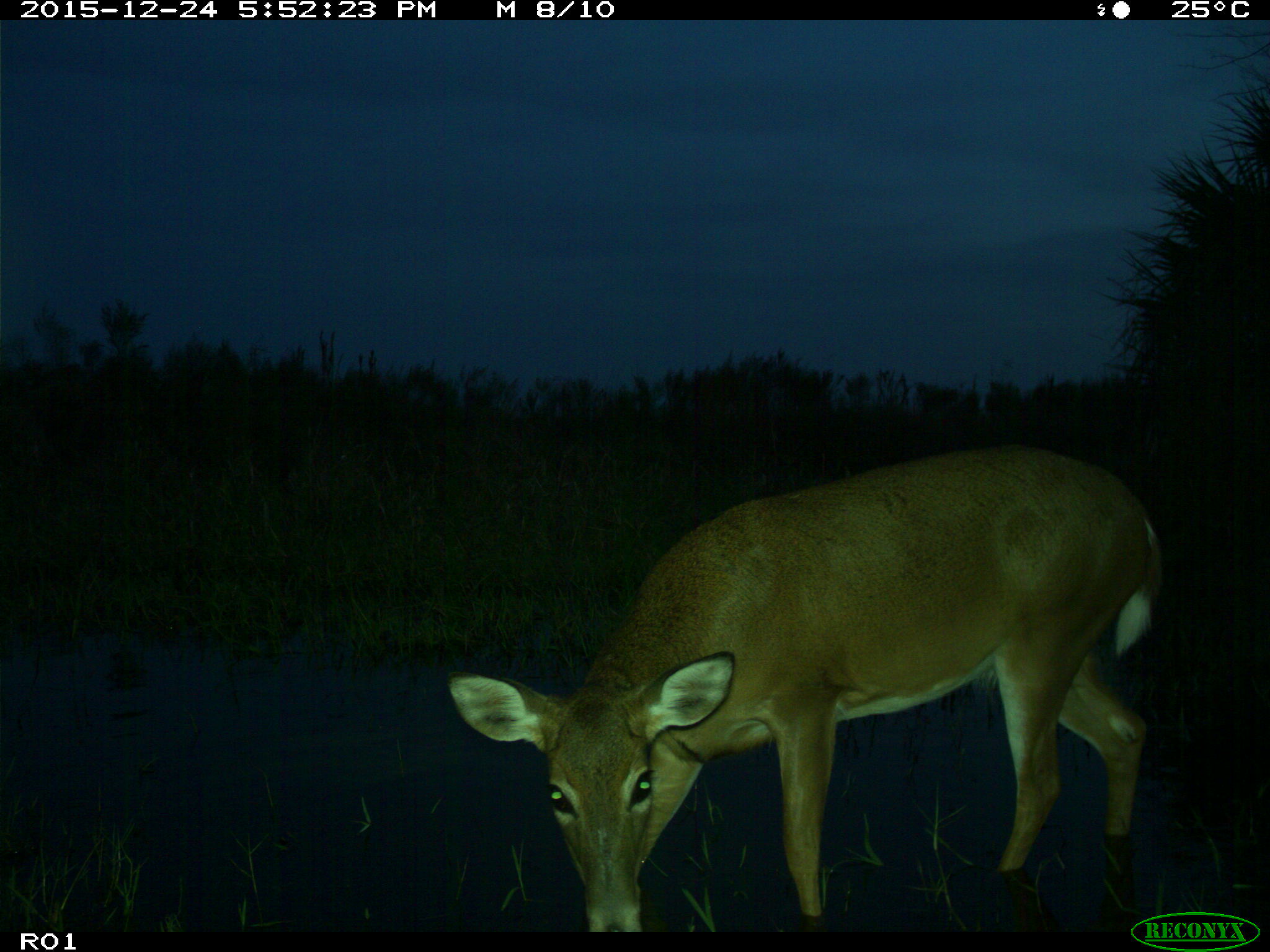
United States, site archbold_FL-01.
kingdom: Animalia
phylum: Chordata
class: Mammalia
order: Artiodactyla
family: Cervidae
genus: Odocoileus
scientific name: Odocoileus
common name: deer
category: unidentified deer